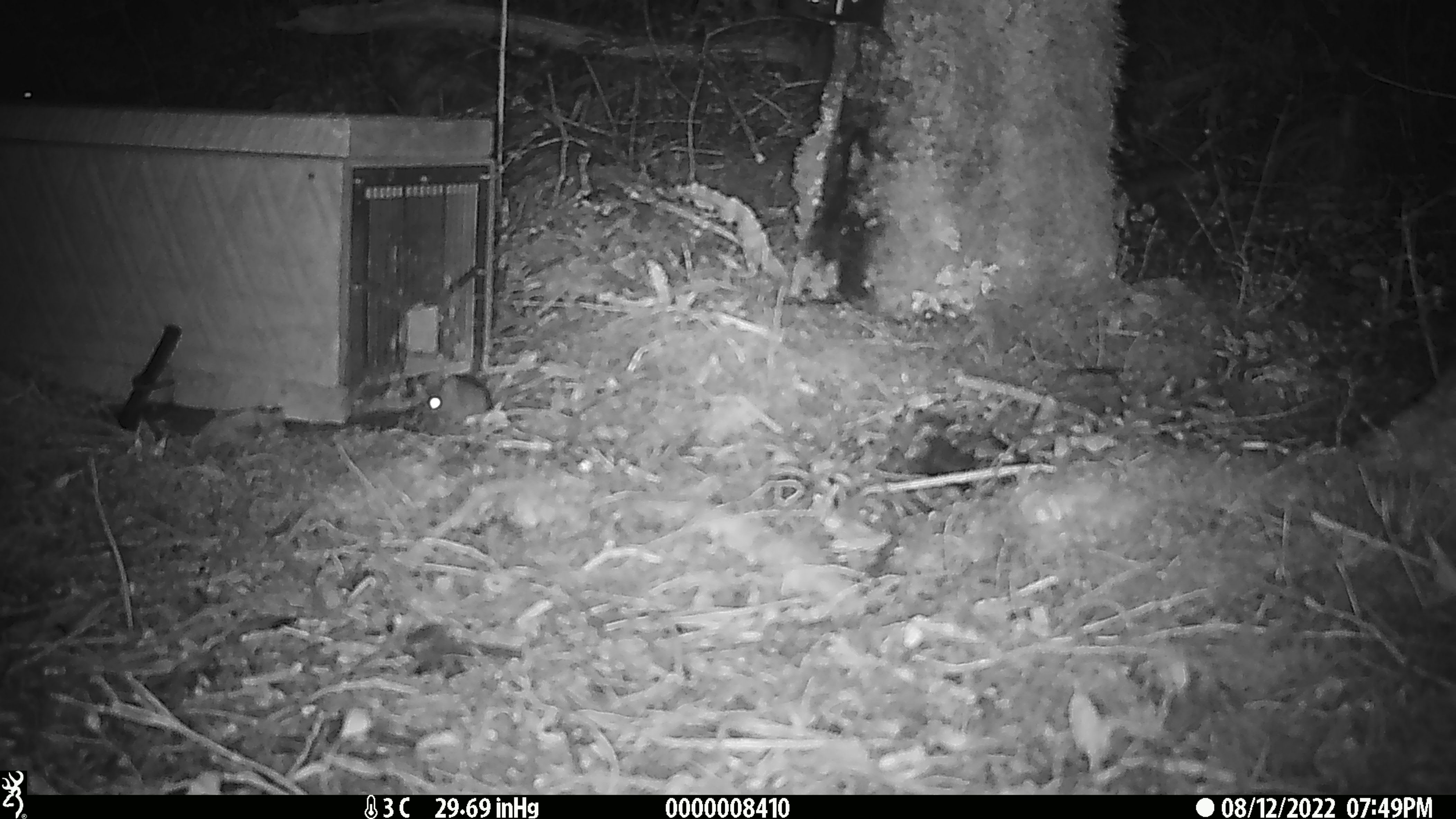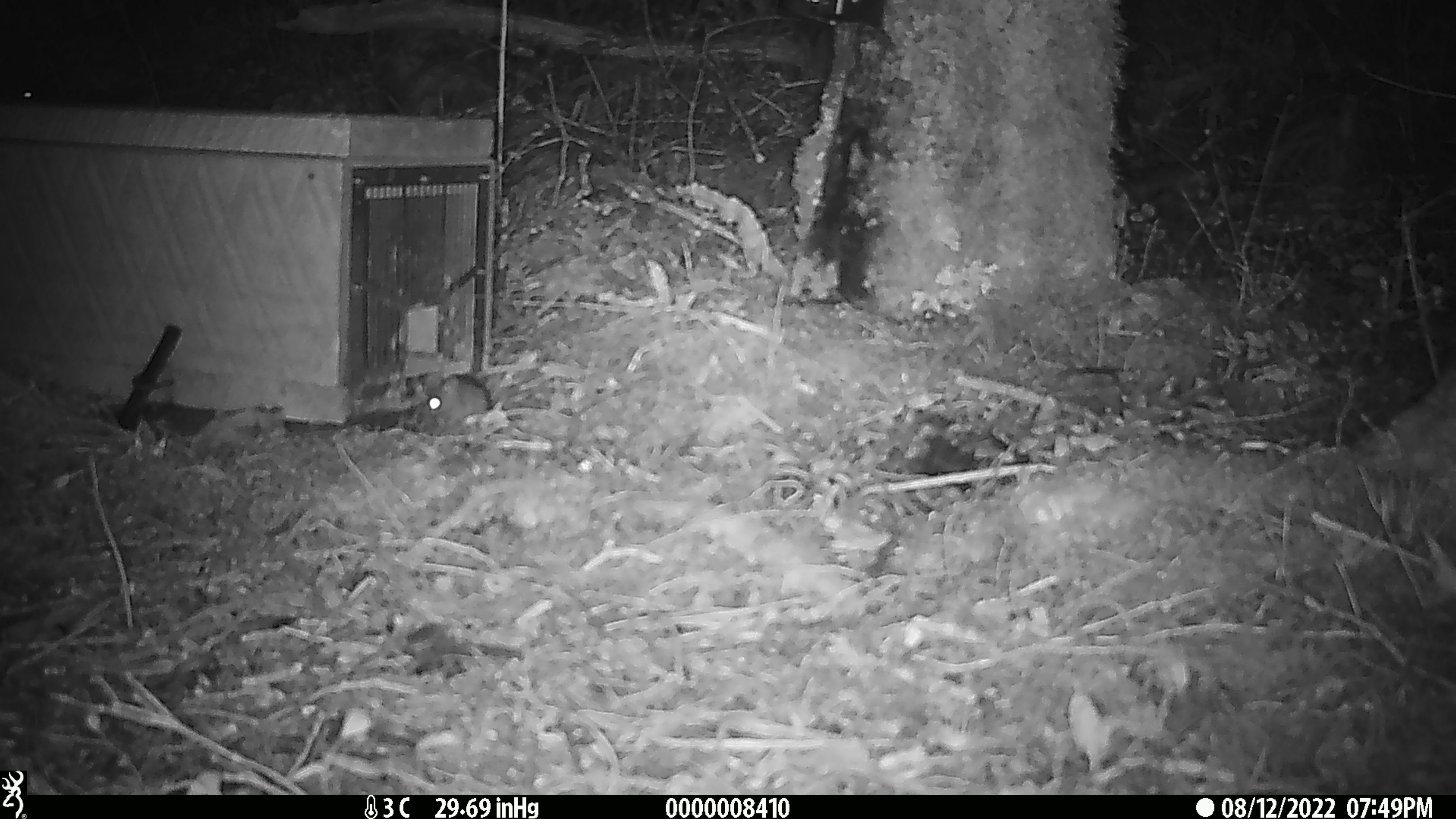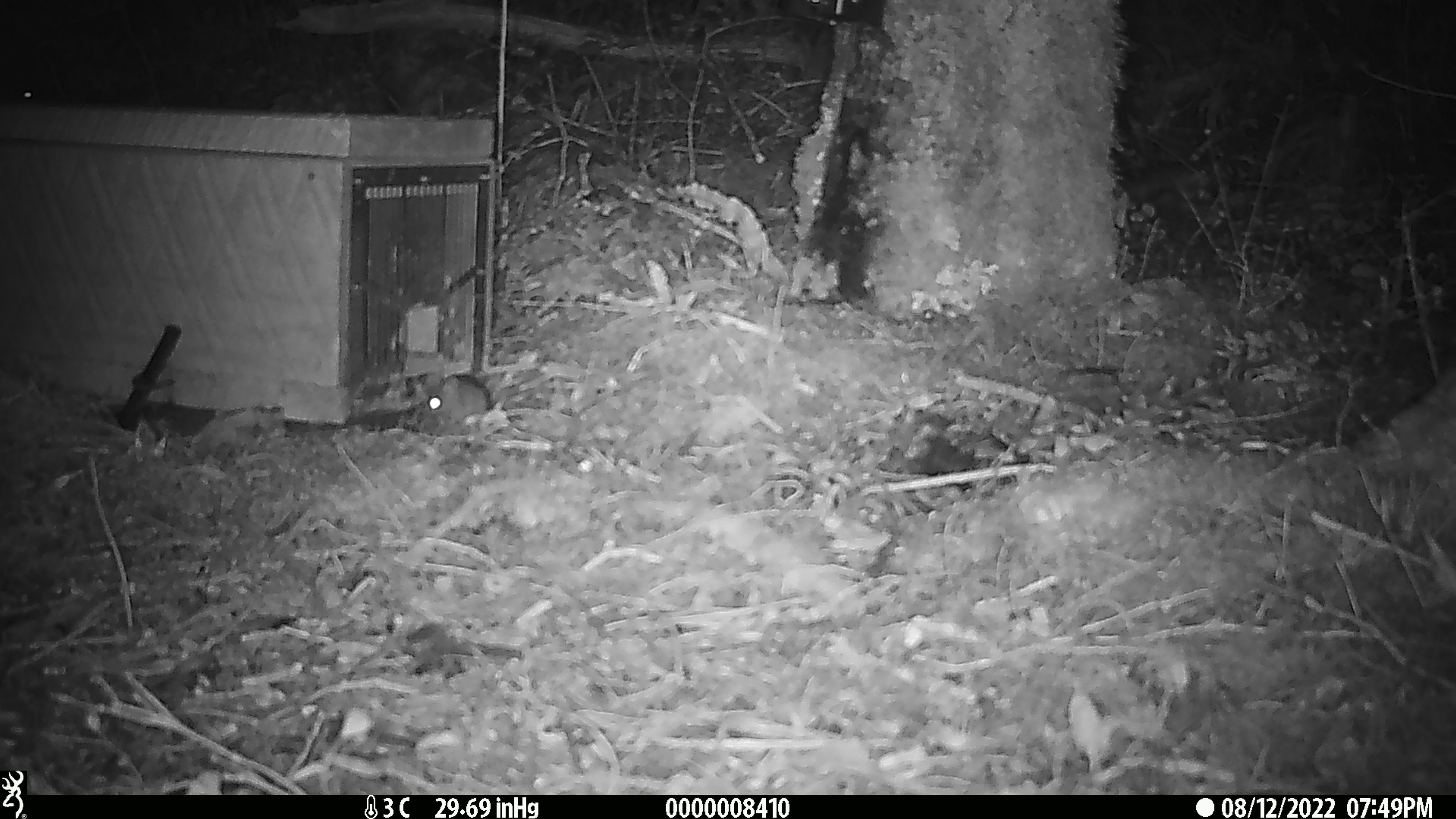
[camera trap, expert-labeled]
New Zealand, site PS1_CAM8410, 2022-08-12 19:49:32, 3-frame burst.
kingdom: Animalia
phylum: Chordata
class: Mammalia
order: Rodentia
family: Muridae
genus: Mus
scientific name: Mus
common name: mouse